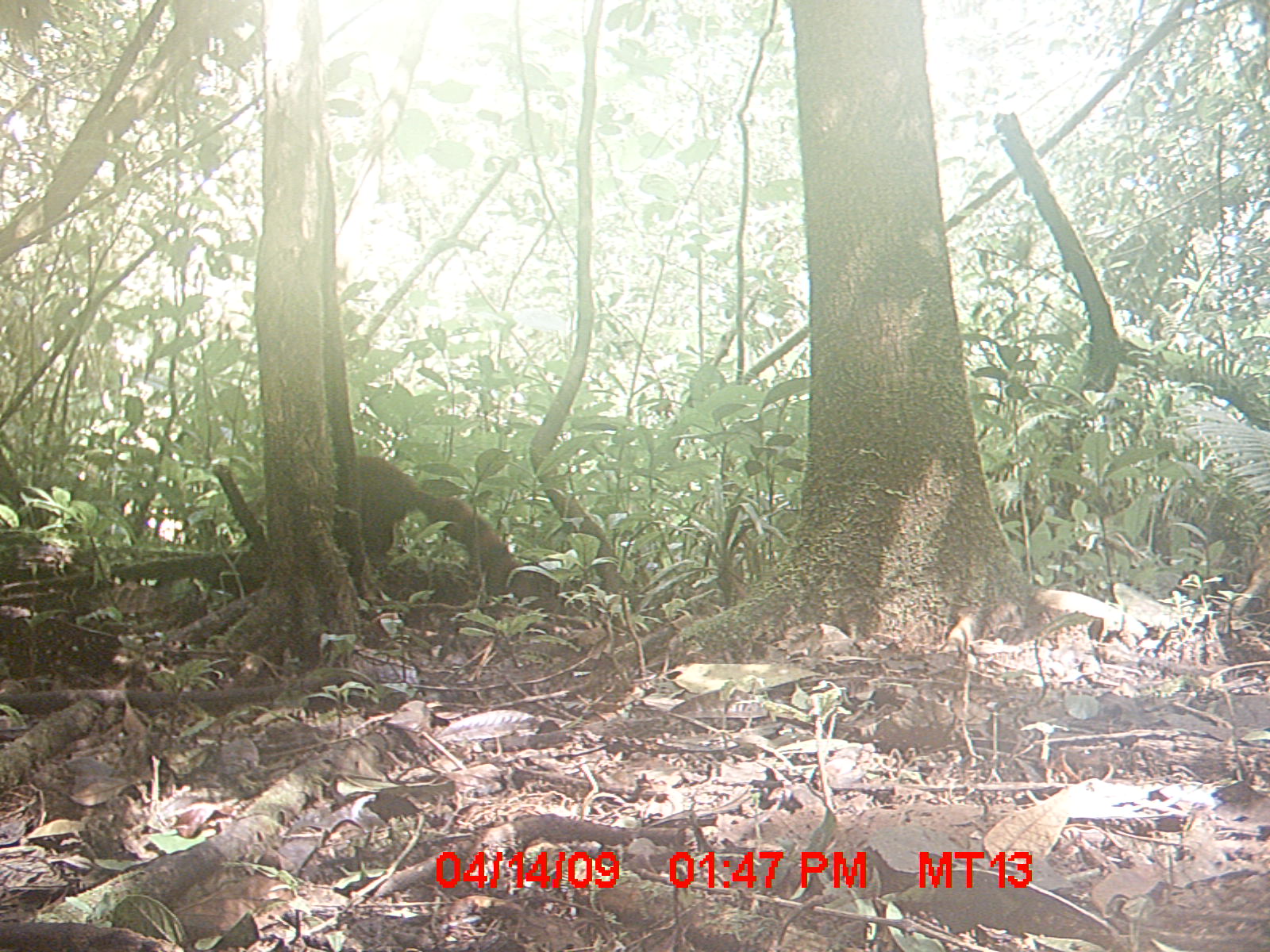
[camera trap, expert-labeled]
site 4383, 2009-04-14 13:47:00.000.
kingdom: Animalia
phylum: Chordata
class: Mammalia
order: Carnivora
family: Eupleridae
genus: Galidia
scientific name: Galidia elegans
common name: ring-tailed vontsira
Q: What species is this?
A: Galidia elegans (ring-tailed vontsira).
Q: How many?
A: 1.